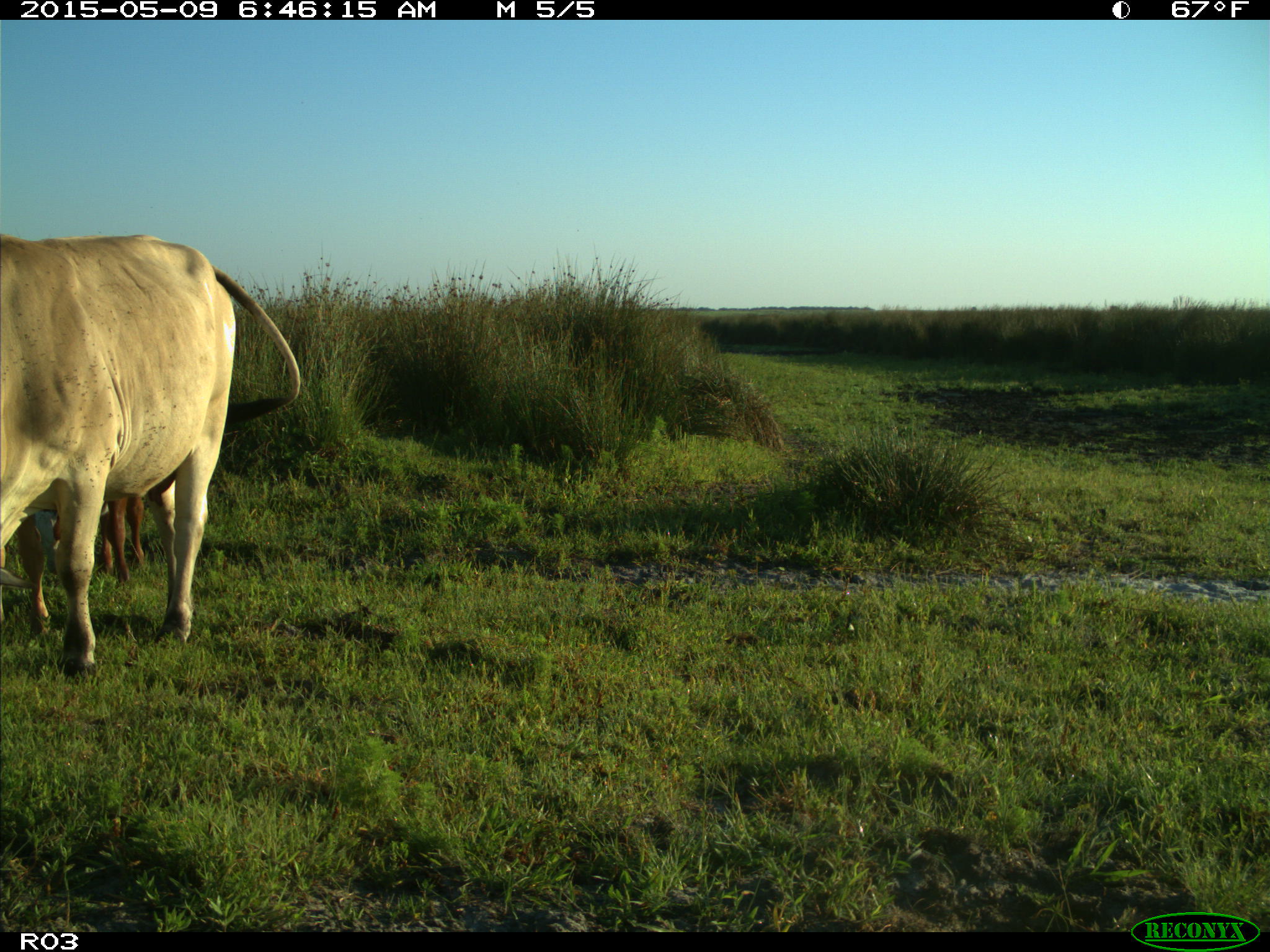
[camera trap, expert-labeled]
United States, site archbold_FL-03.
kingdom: Animalia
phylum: Chordata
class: Mammalia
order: Artiodactyla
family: Bovidae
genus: Bos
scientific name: Bos taurus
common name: domestic cow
Bos taurus (domestic cow).